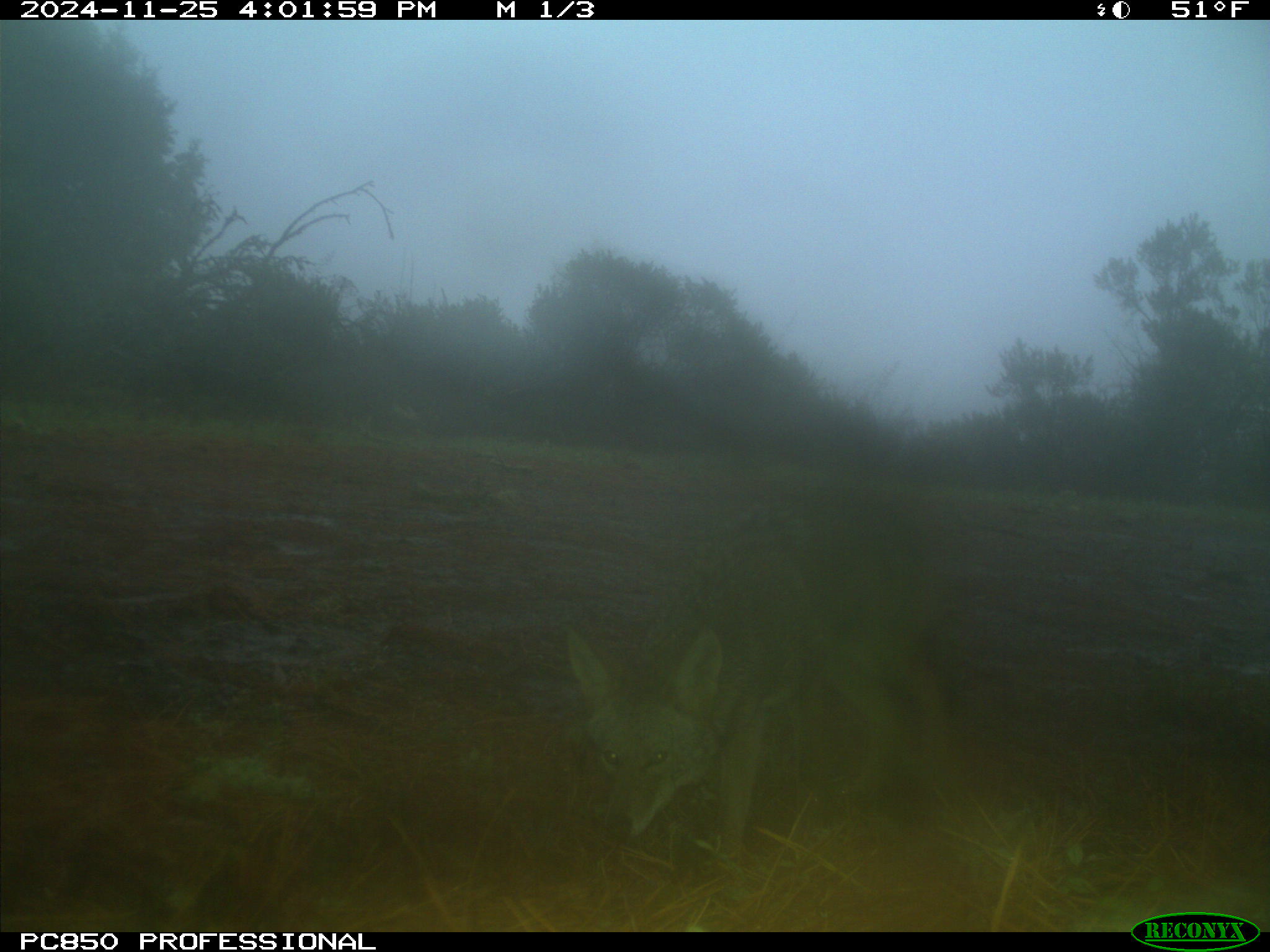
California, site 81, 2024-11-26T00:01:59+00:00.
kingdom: Animalia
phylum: Chordata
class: Mammalia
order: Carnivora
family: Canidae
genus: Canis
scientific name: Canis latrans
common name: coyote